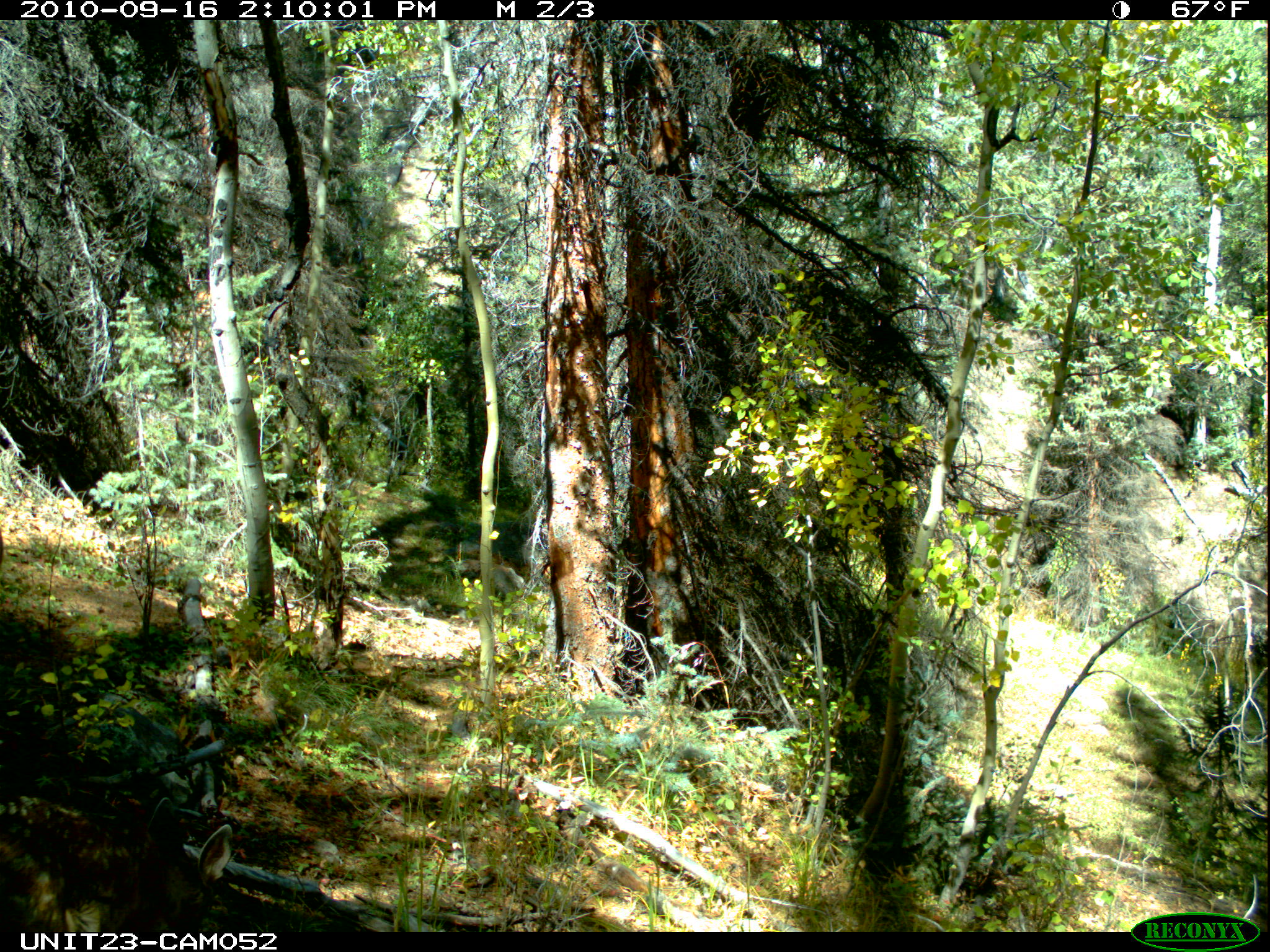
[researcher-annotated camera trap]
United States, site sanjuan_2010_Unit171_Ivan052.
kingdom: Animalia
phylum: Chordata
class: Mammalia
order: Artiodactyla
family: Cervidae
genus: Odocoileus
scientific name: Odocoileus hemionus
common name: mule deer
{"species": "Odocoileus hemionus (mule deer)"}